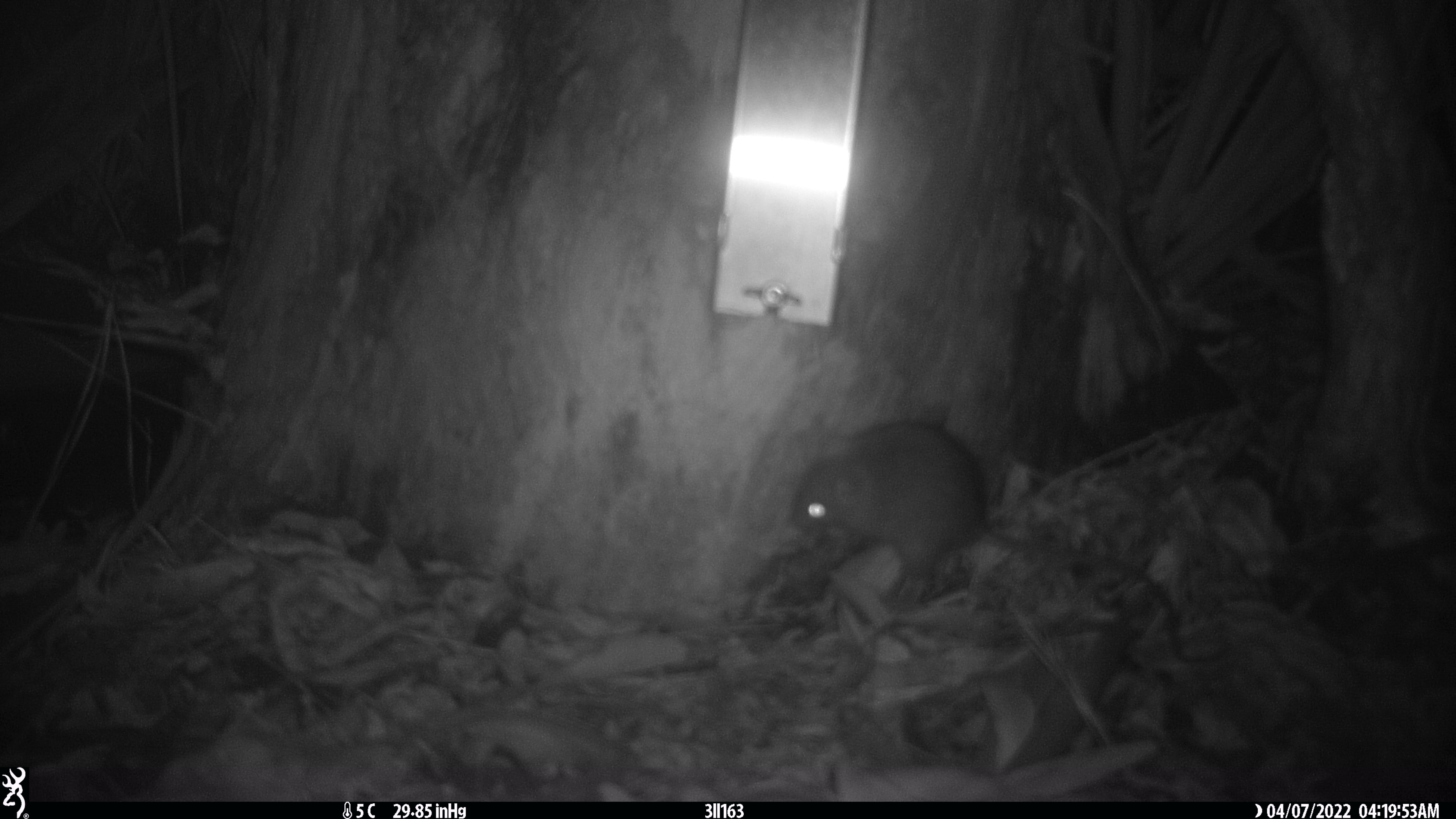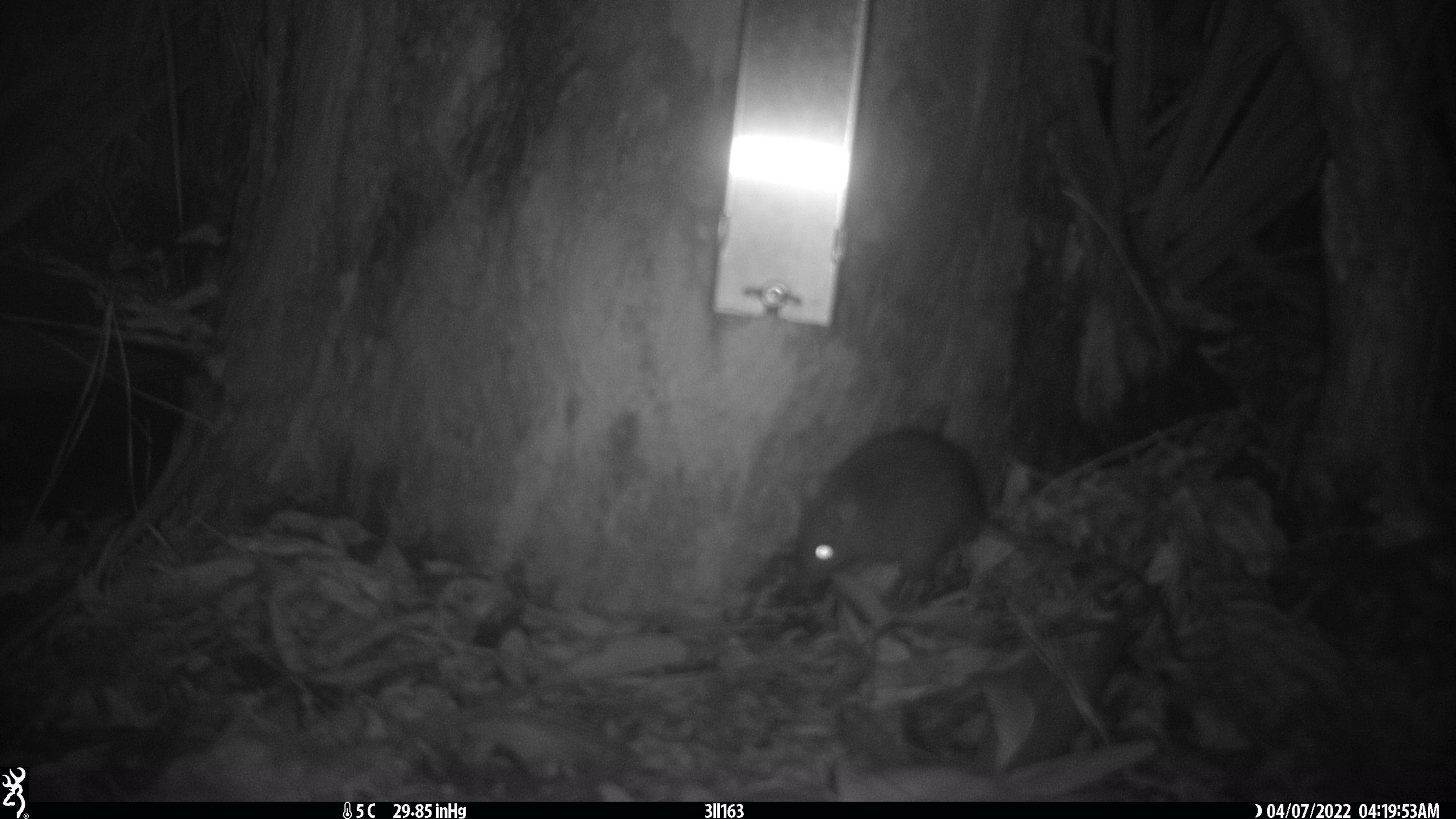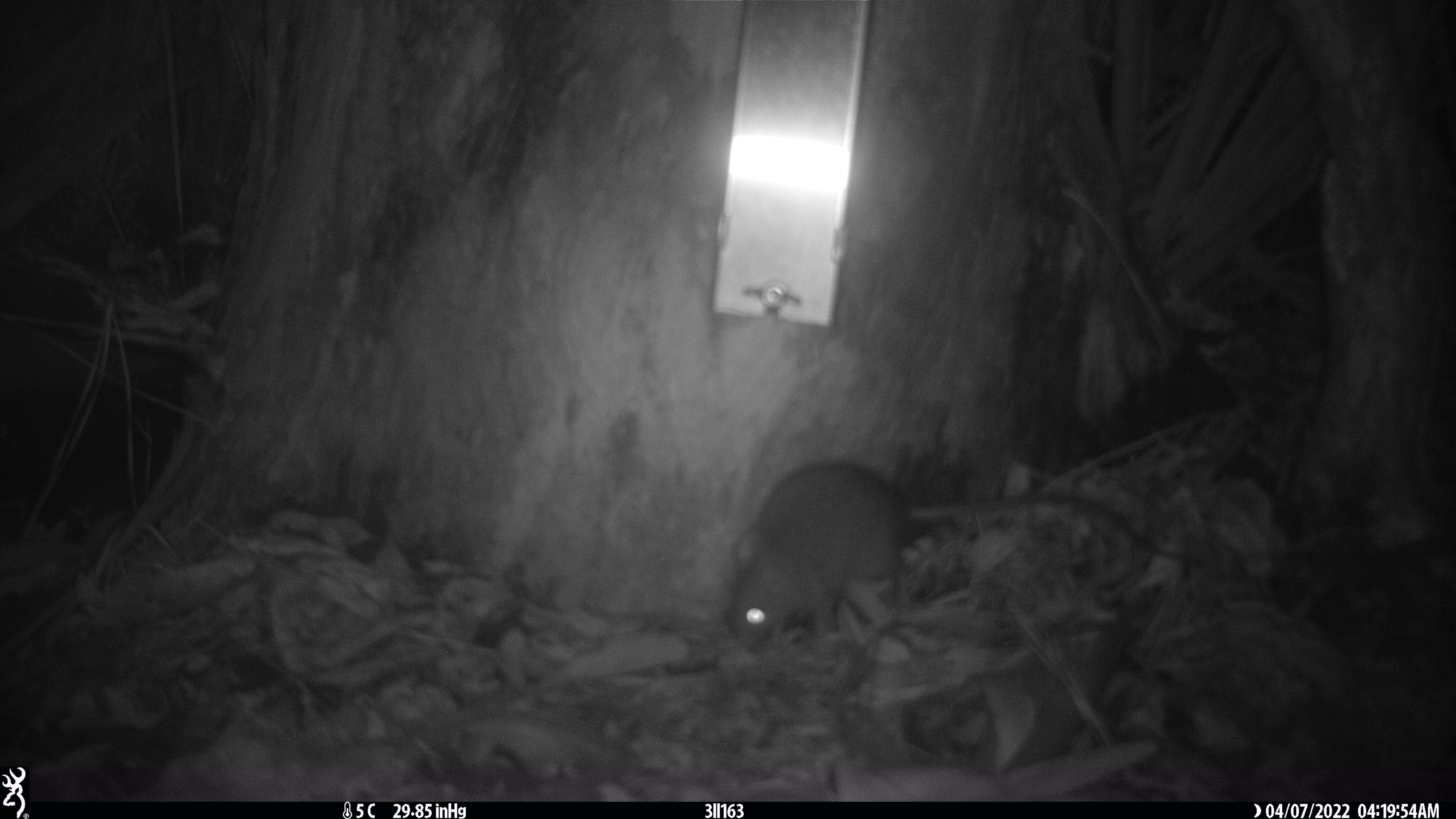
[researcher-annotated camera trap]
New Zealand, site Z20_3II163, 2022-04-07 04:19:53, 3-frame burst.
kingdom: Animalia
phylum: Chordata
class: Mammalia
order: Rodentia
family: Muridae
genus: Rattus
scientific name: Rattus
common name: rat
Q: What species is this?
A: Rat (Rattus).